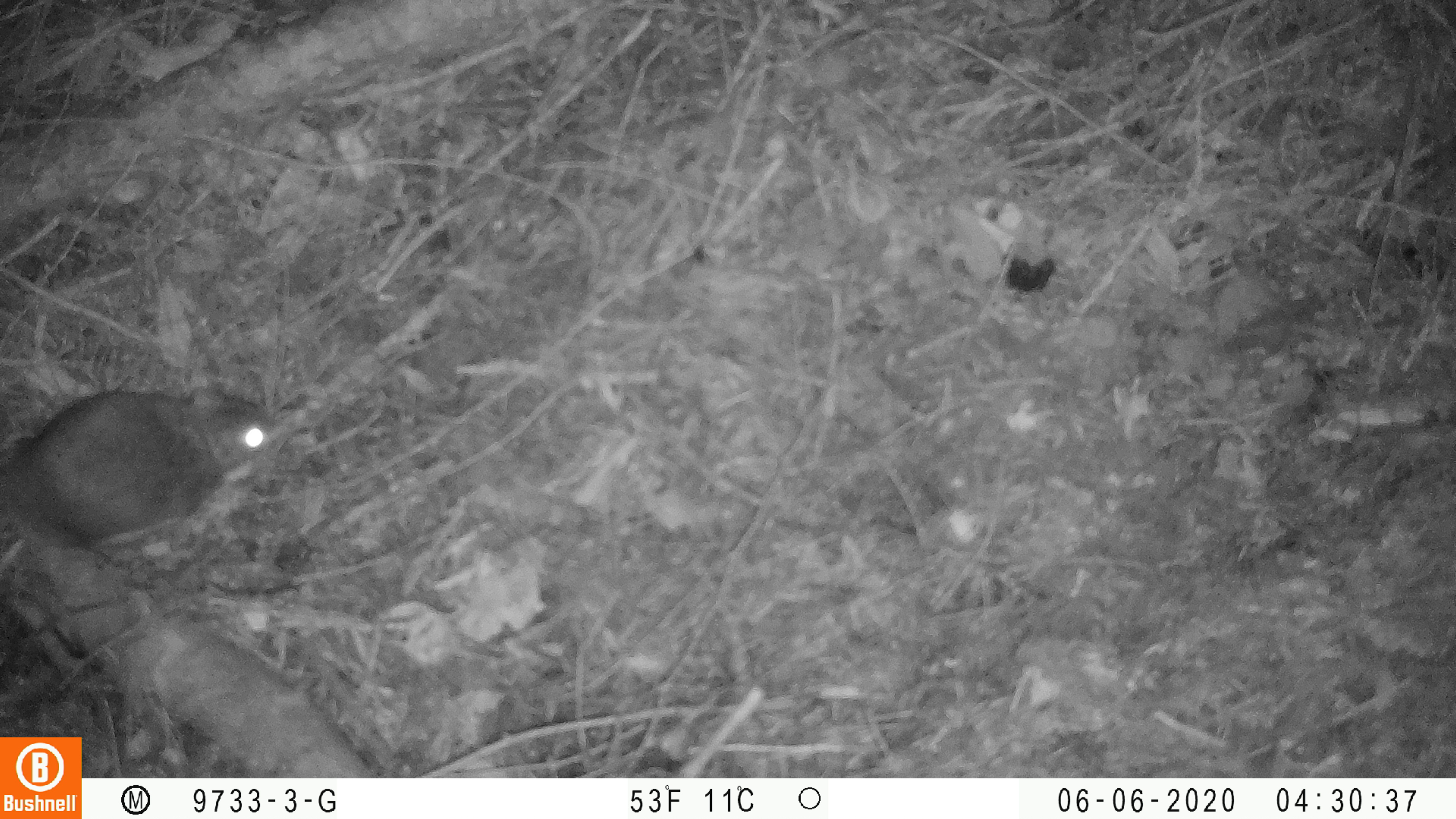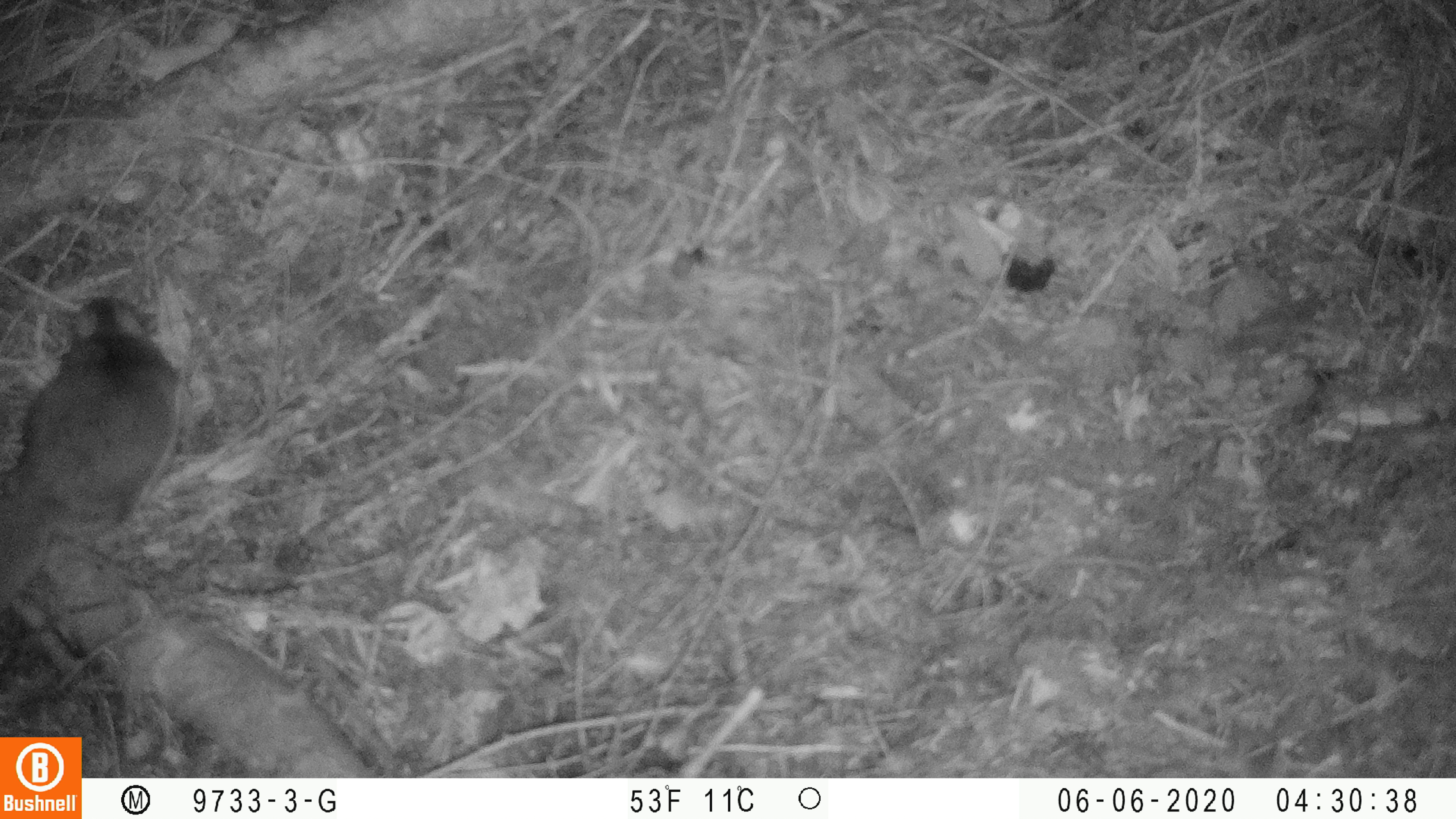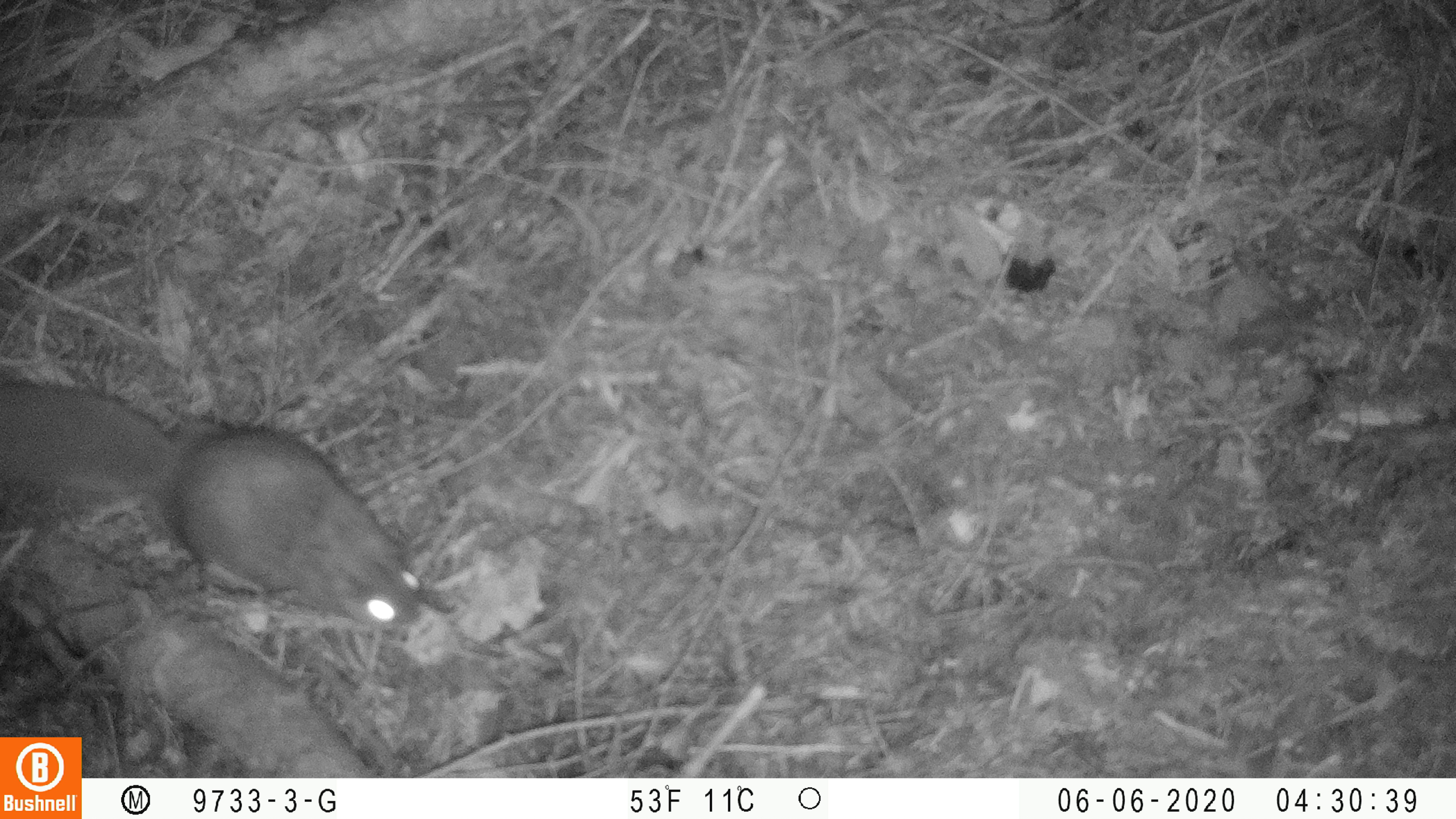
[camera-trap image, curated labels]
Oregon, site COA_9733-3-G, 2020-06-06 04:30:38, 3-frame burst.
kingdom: Animalia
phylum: Chordata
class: Mammalia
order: Rodentia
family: Sciuridae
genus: Glaucomys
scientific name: Glaucomys oregonensis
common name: humboldt's flying squirrel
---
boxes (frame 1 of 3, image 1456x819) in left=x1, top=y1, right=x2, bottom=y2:
humboldt's flying squirrel: left=3, top=367, right=294, bottom=570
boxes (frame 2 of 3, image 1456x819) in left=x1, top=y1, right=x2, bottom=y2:
humboldt's flying squirrel: left=0, top=286, right=205, bottom=615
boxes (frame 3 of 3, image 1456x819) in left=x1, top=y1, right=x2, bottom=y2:
humboldt's flying squirrel: left=2, top=374, right=436, bottom=645